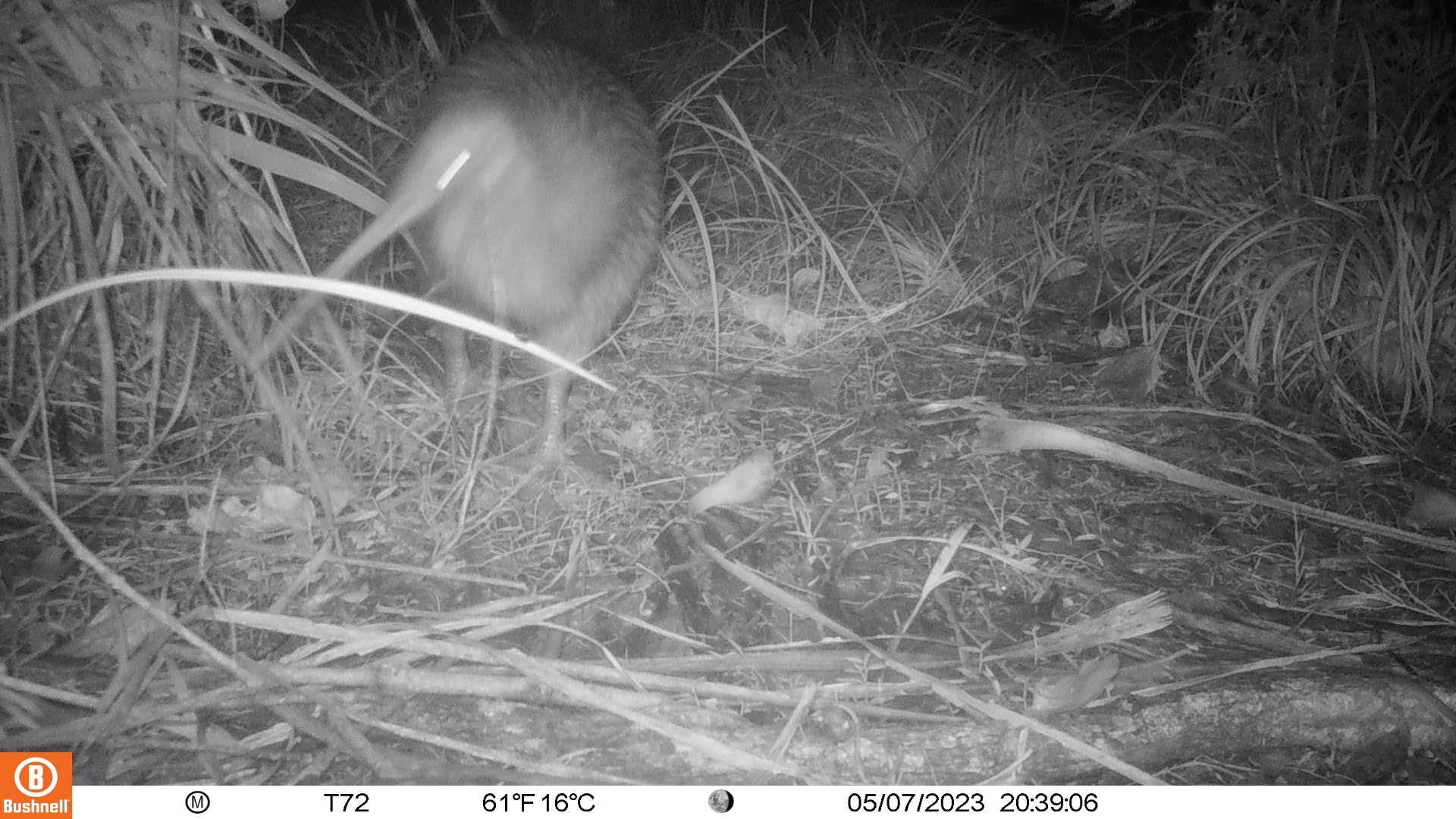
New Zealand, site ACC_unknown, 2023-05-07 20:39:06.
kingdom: Animalia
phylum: Chordata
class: Aves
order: Apterygiformes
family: Apterygidae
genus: Apteryx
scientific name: Apteryx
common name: kiwi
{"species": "kiwi (Apteryx)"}